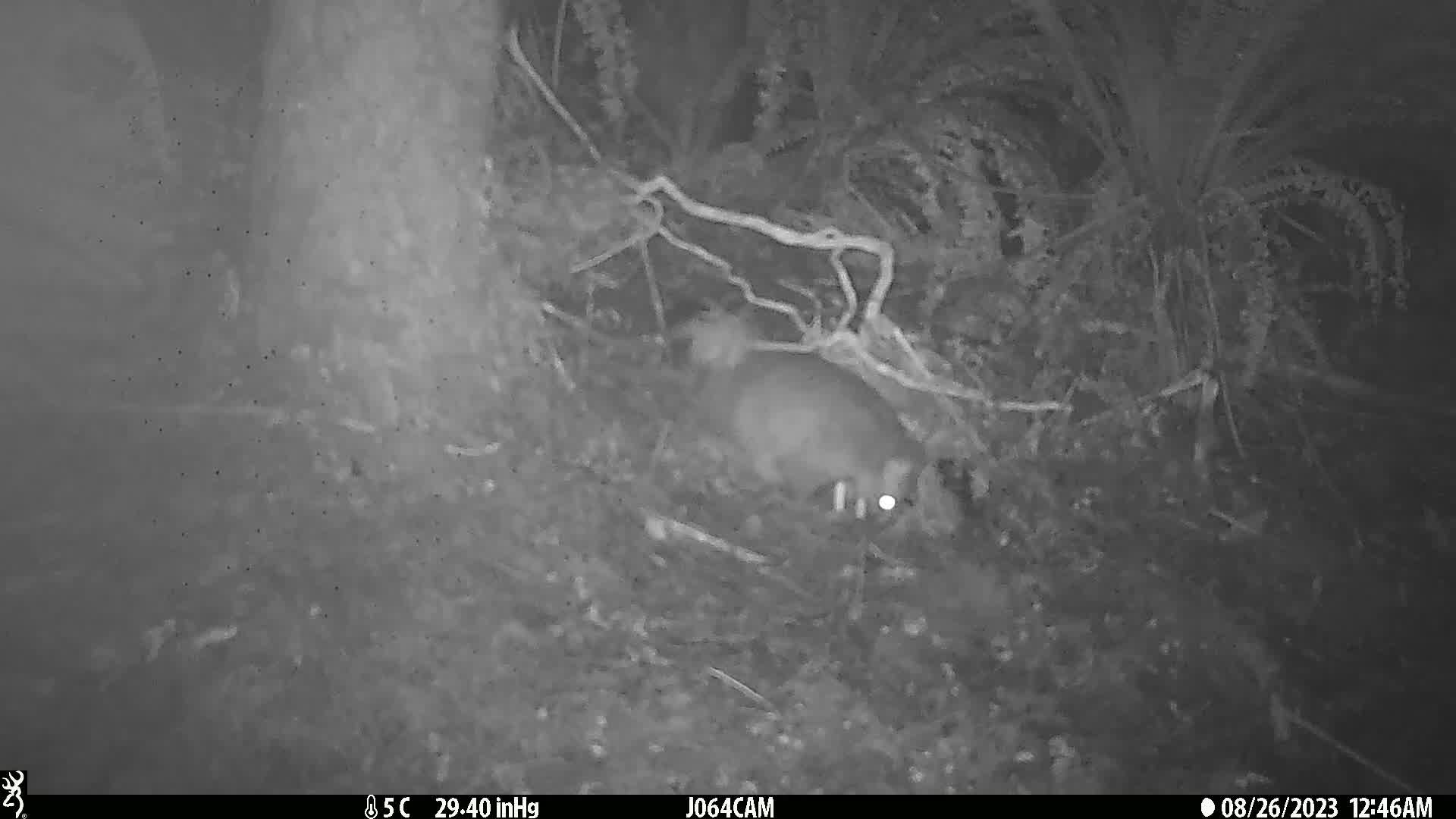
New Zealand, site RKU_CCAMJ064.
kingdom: Animalia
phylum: Chordata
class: Mammalia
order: Diprotodontia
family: Phalangeridae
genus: Trichosurus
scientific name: Trichosurus vulpecula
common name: common brushtail possum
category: possum